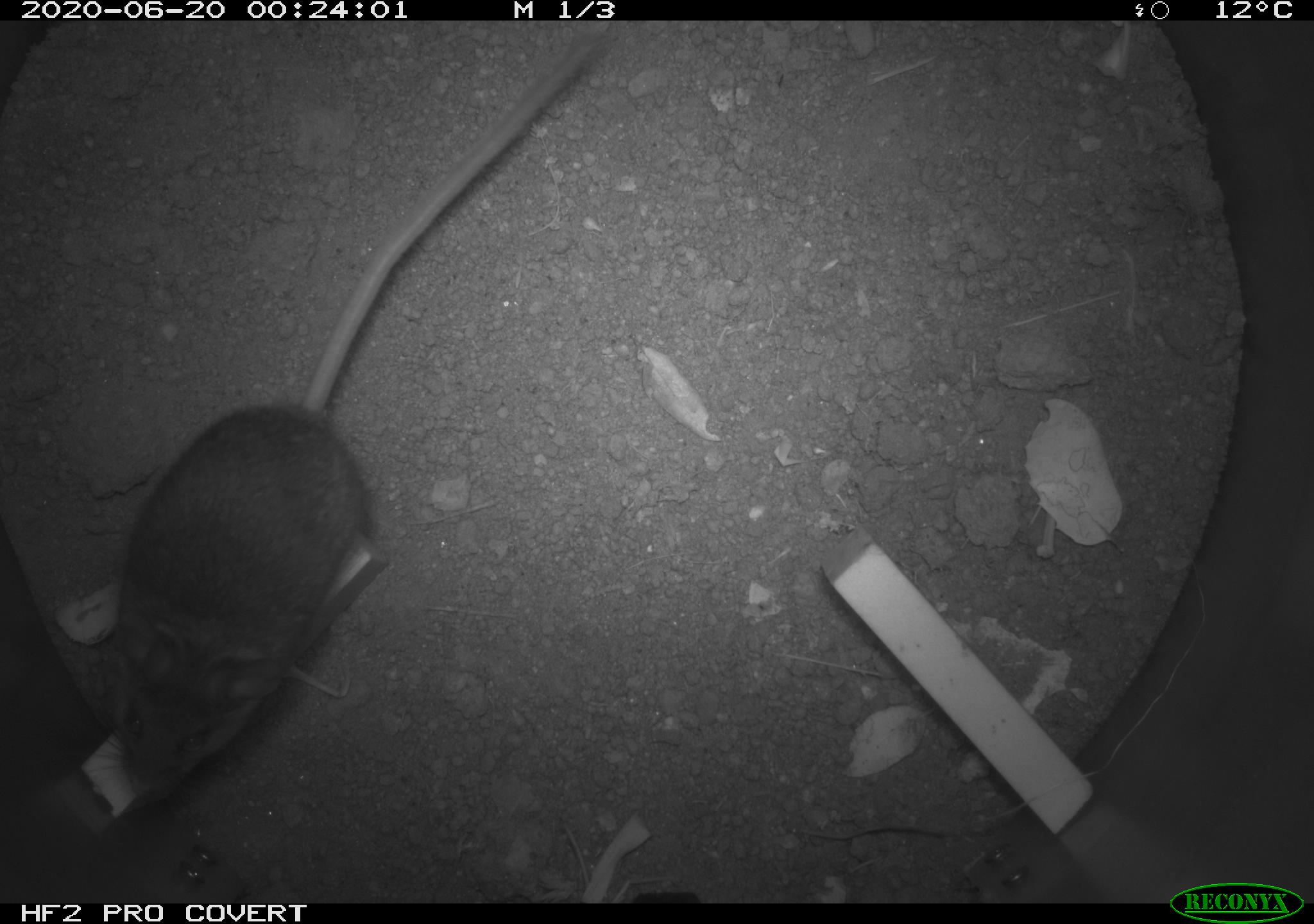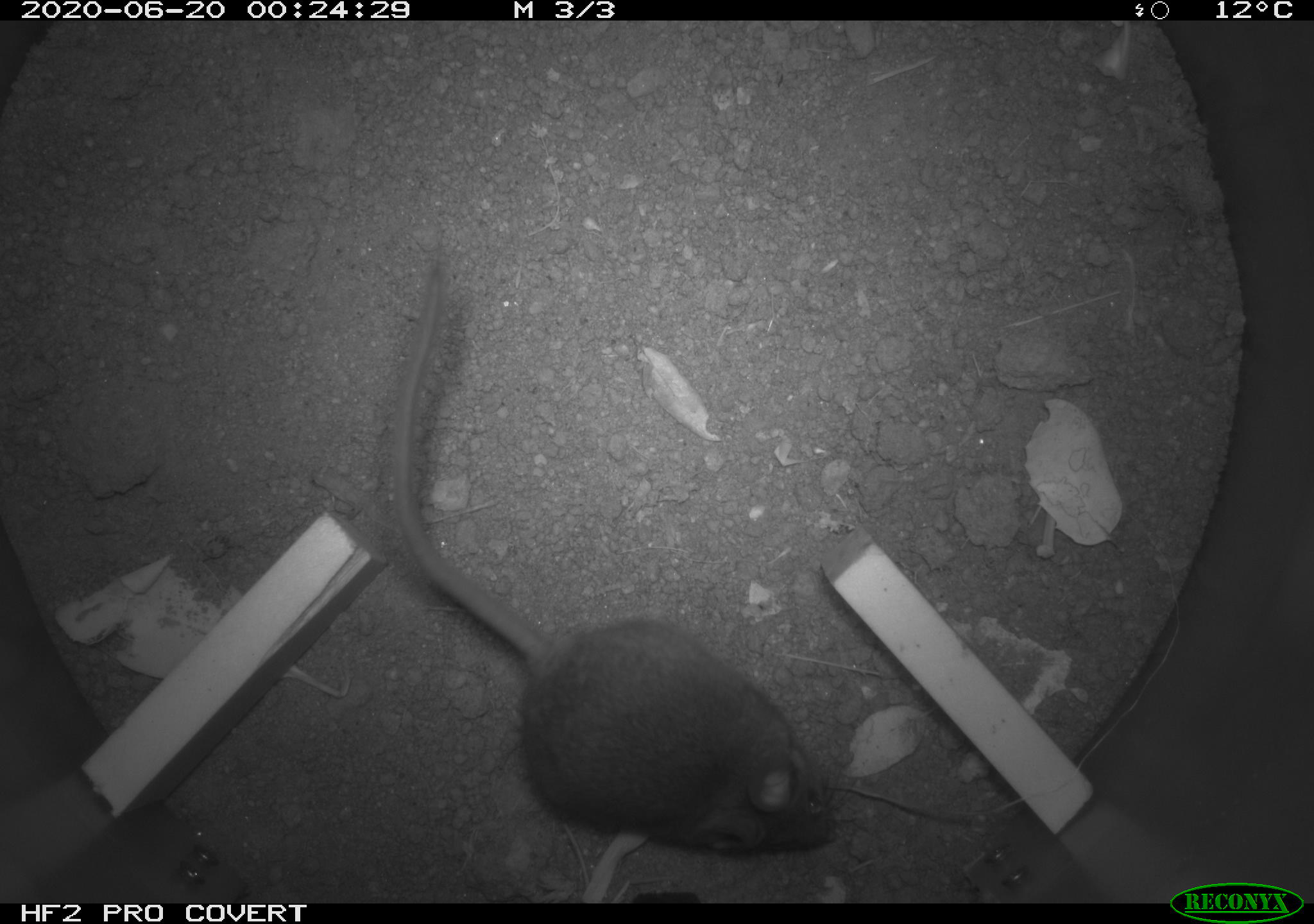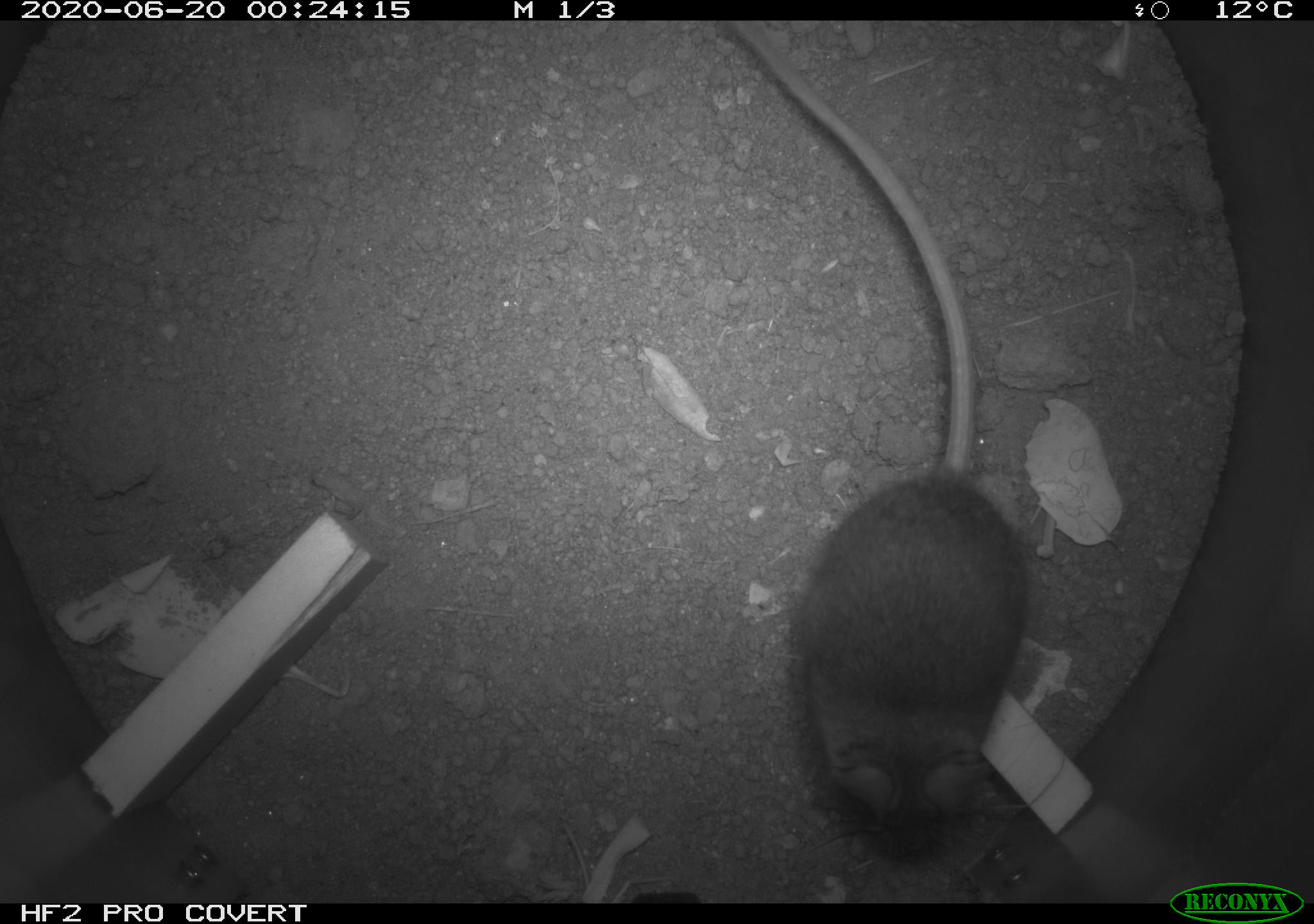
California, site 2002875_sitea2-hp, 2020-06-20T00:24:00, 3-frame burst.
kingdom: Animalia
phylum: Chordata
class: Mammalia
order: Rodentia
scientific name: Rodentia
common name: mouse species